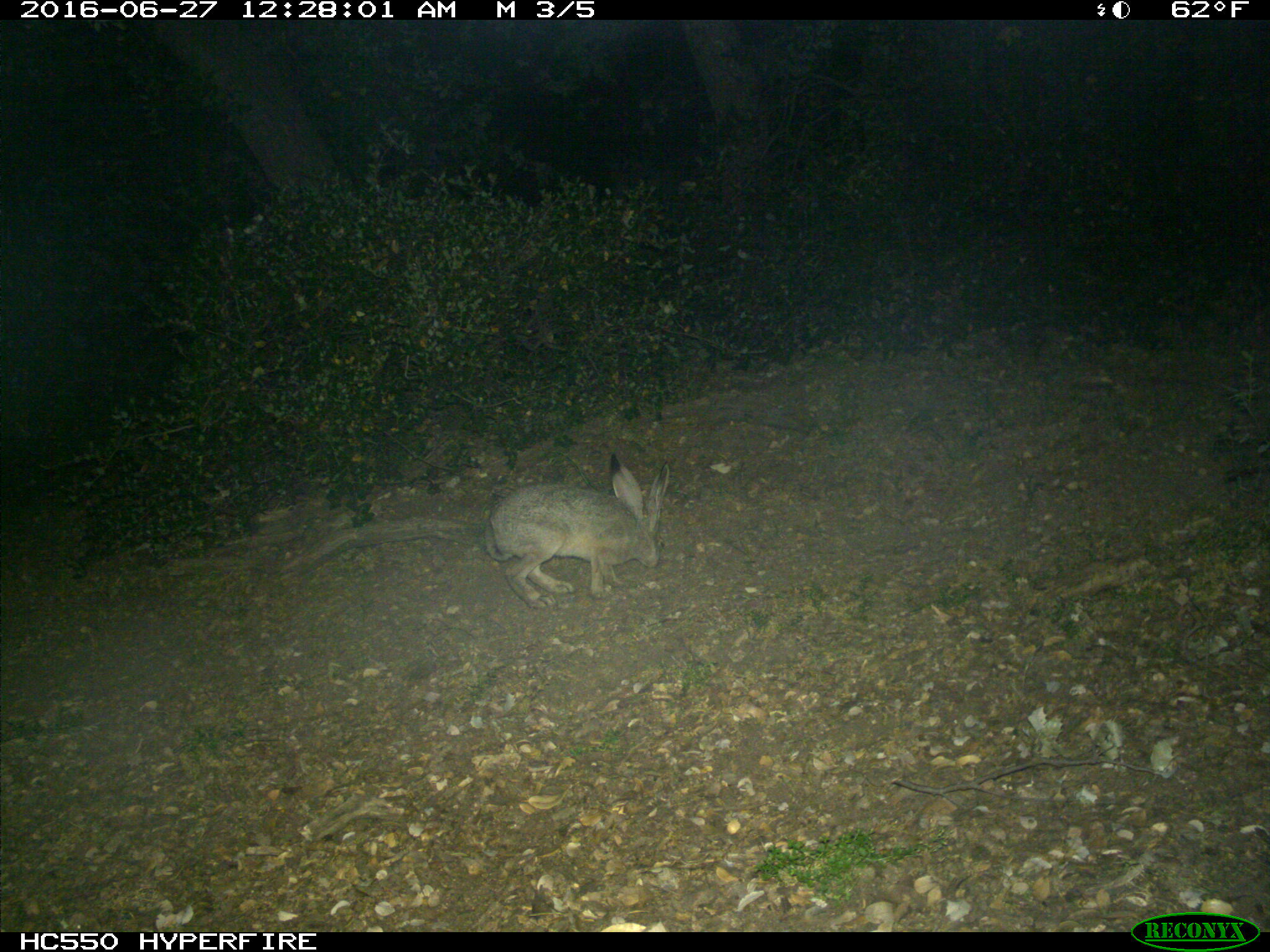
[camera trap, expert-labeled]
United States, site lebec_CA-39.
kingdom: Animalia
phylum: Chordata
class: Mammalia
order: Lagomorpha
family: Leporidae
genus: Lepus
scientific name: Lepus californicus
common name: black-tailed jackrabbit